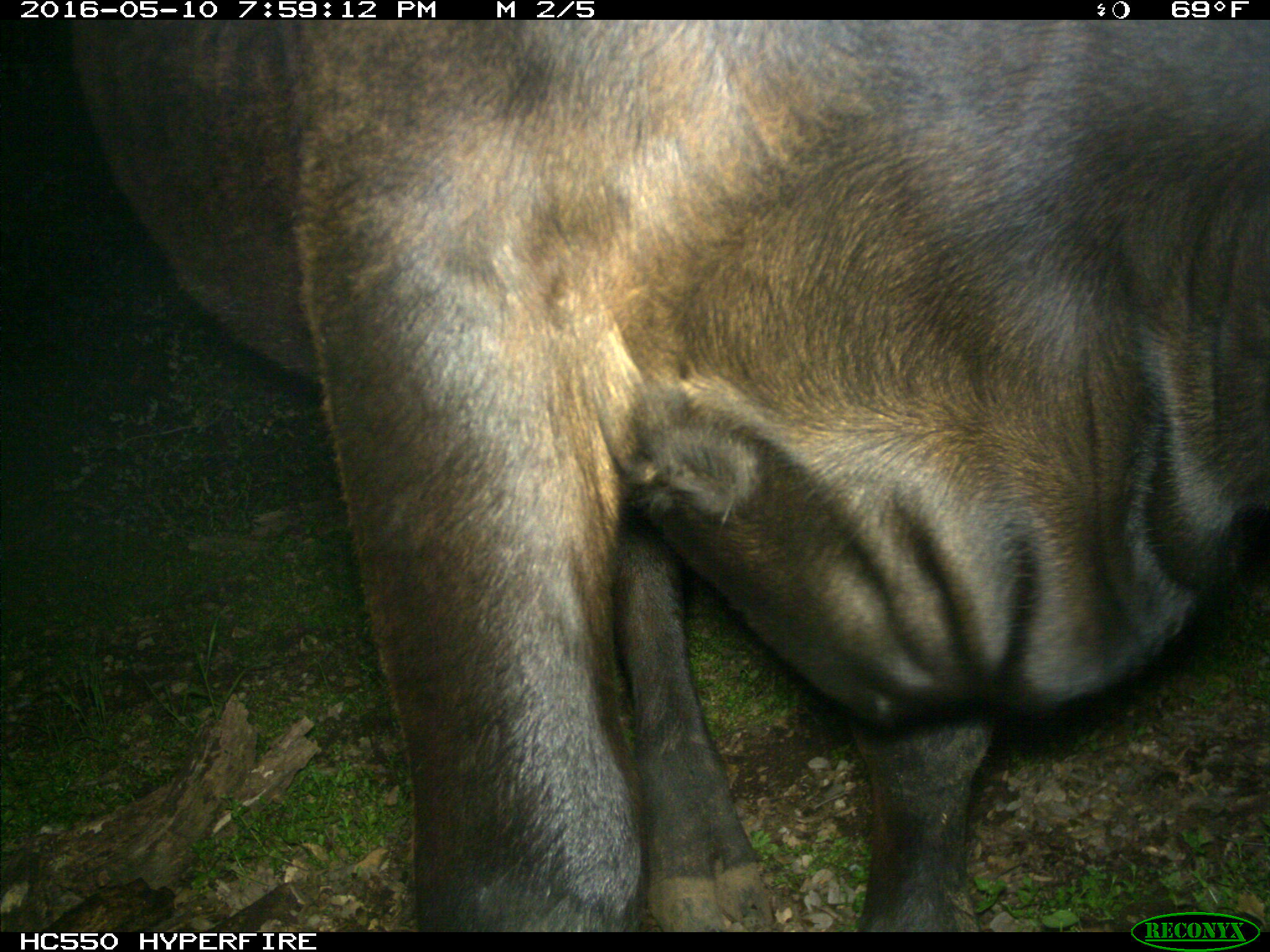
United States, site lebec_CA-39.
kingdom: Animalia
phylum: Chordata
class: Mammalia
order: Artiodactyla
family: Bovidae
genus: Bos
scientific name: Bos taurus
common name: domestic cow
Bos taurus (domestic cow).